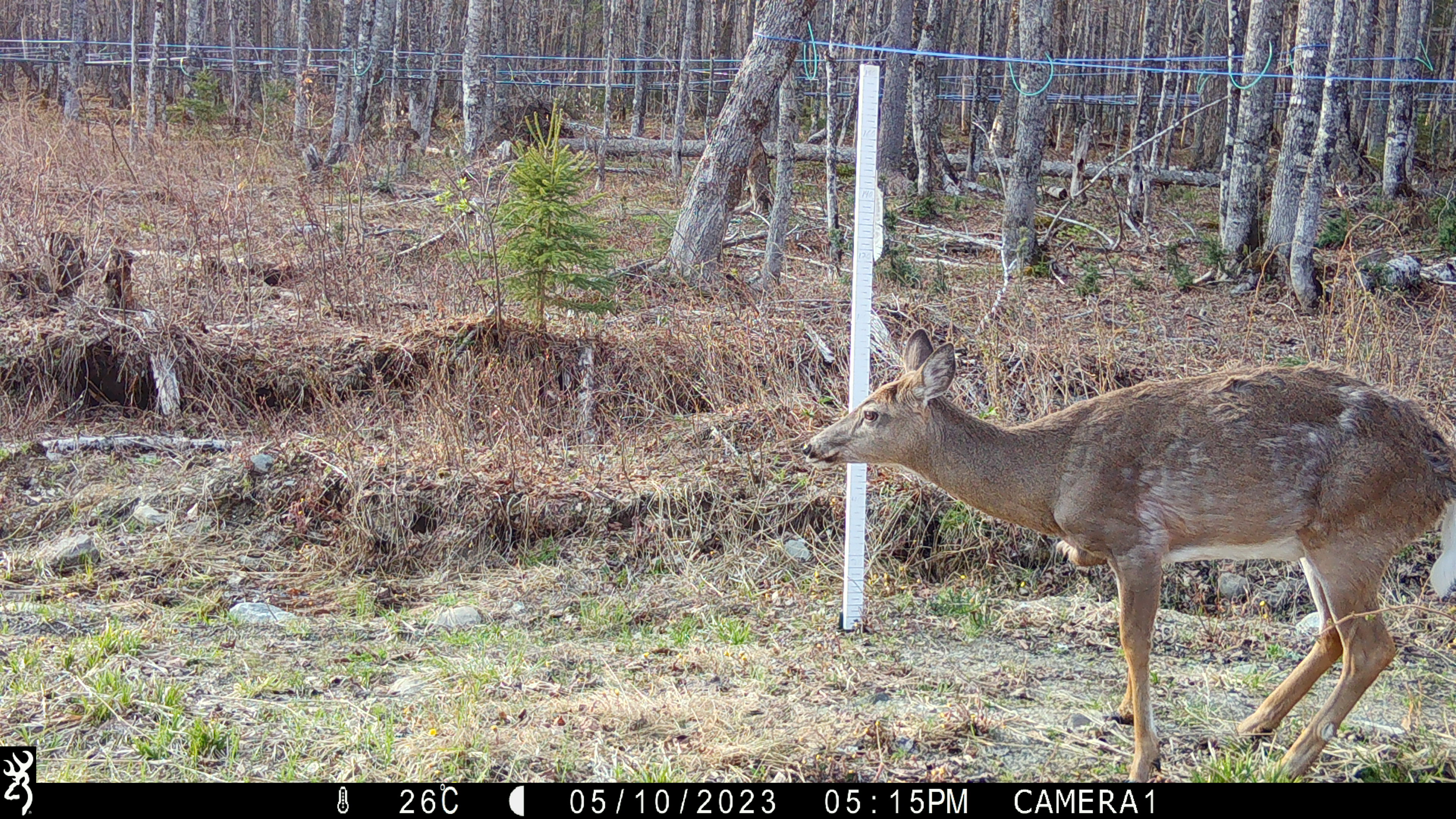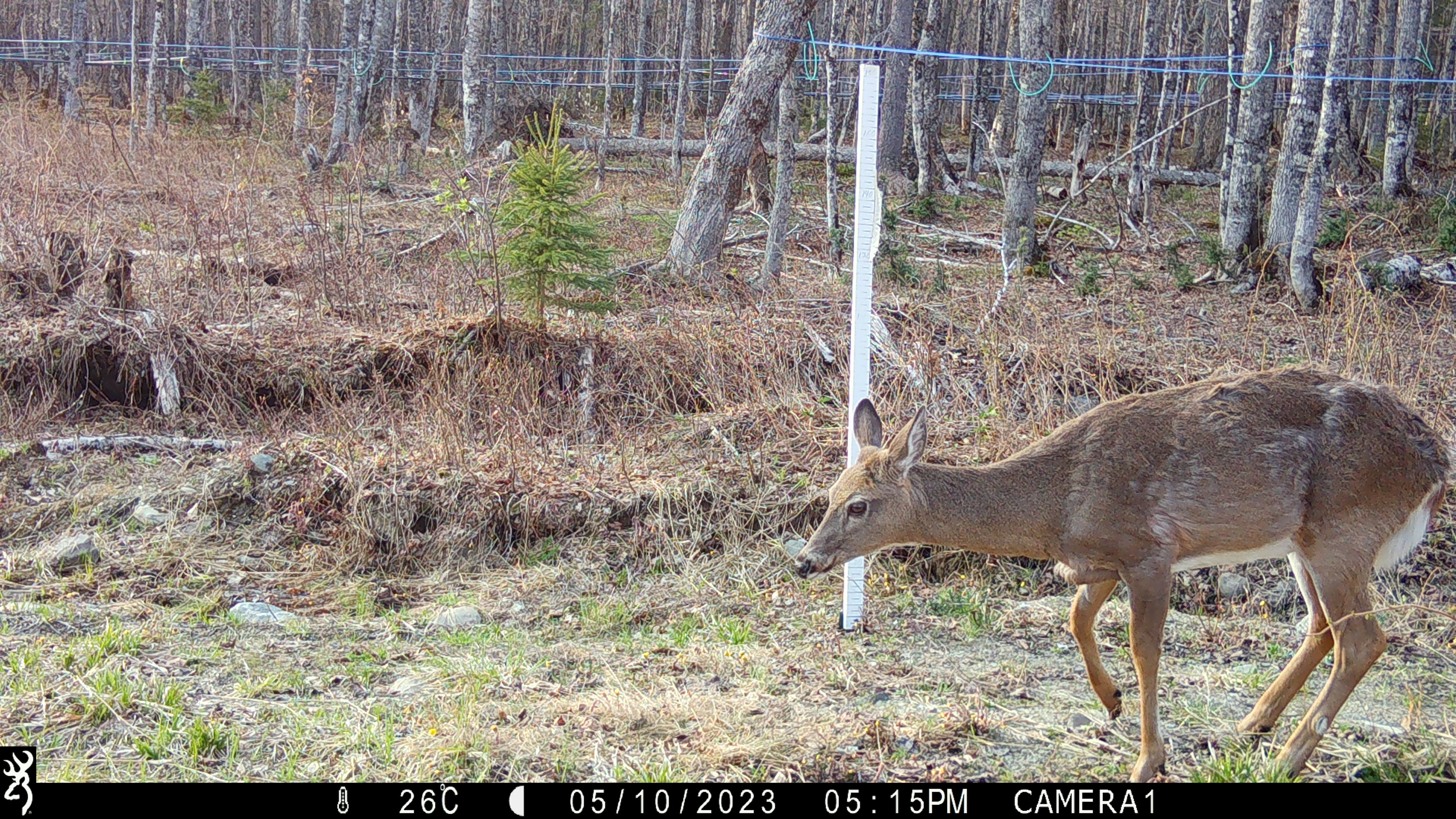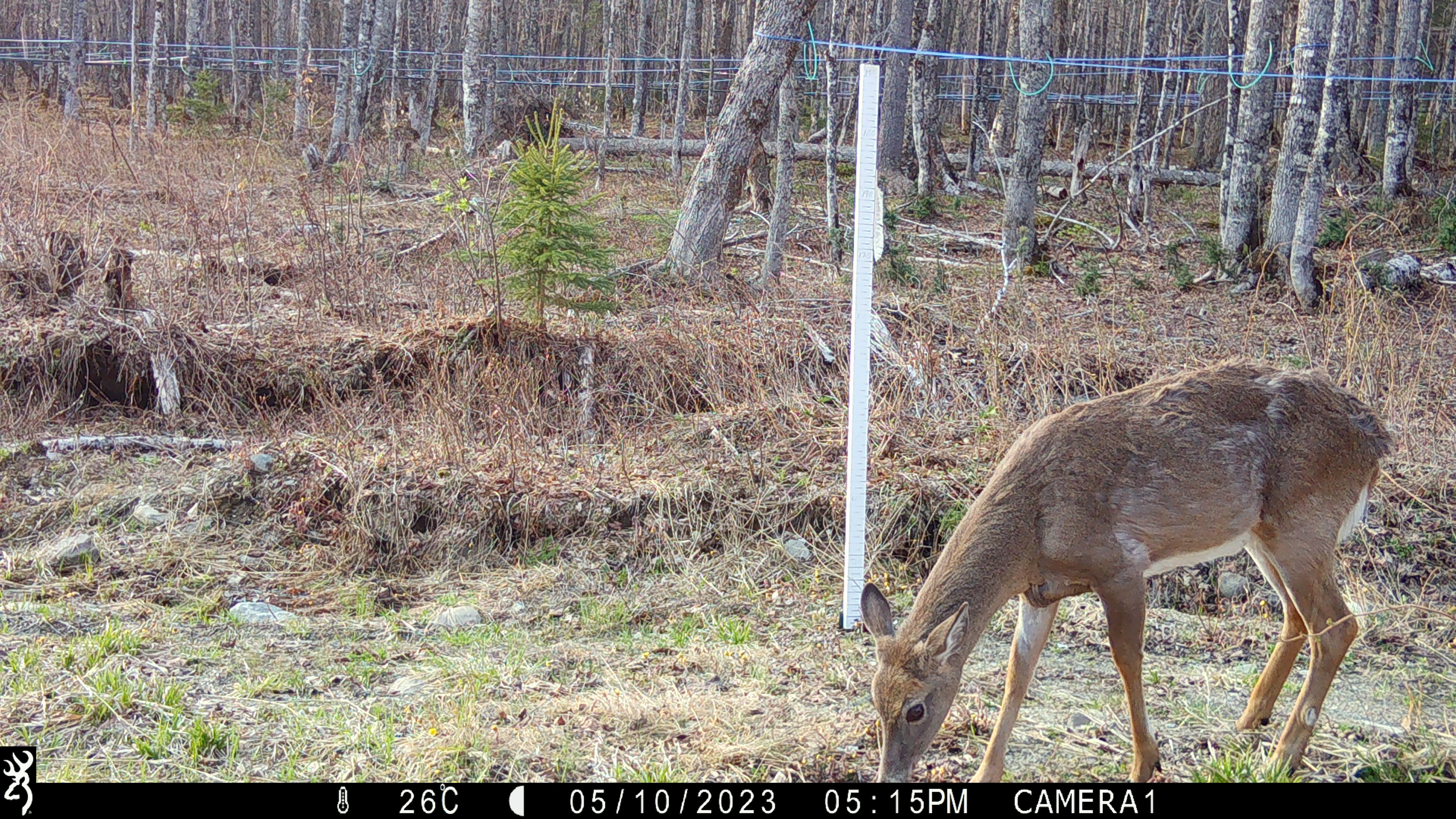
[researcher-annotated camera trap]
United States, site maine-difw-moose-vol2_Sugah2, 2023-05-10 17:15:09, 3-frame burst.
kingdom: Animalia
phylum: Chordata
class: Mammalia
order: Artiodactyla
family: Cervidae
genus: Odocoileus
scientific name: Odocoileus virginianus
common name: white-tailed deer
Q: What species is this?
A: White-tailed deer (Odocoileus virginianus).